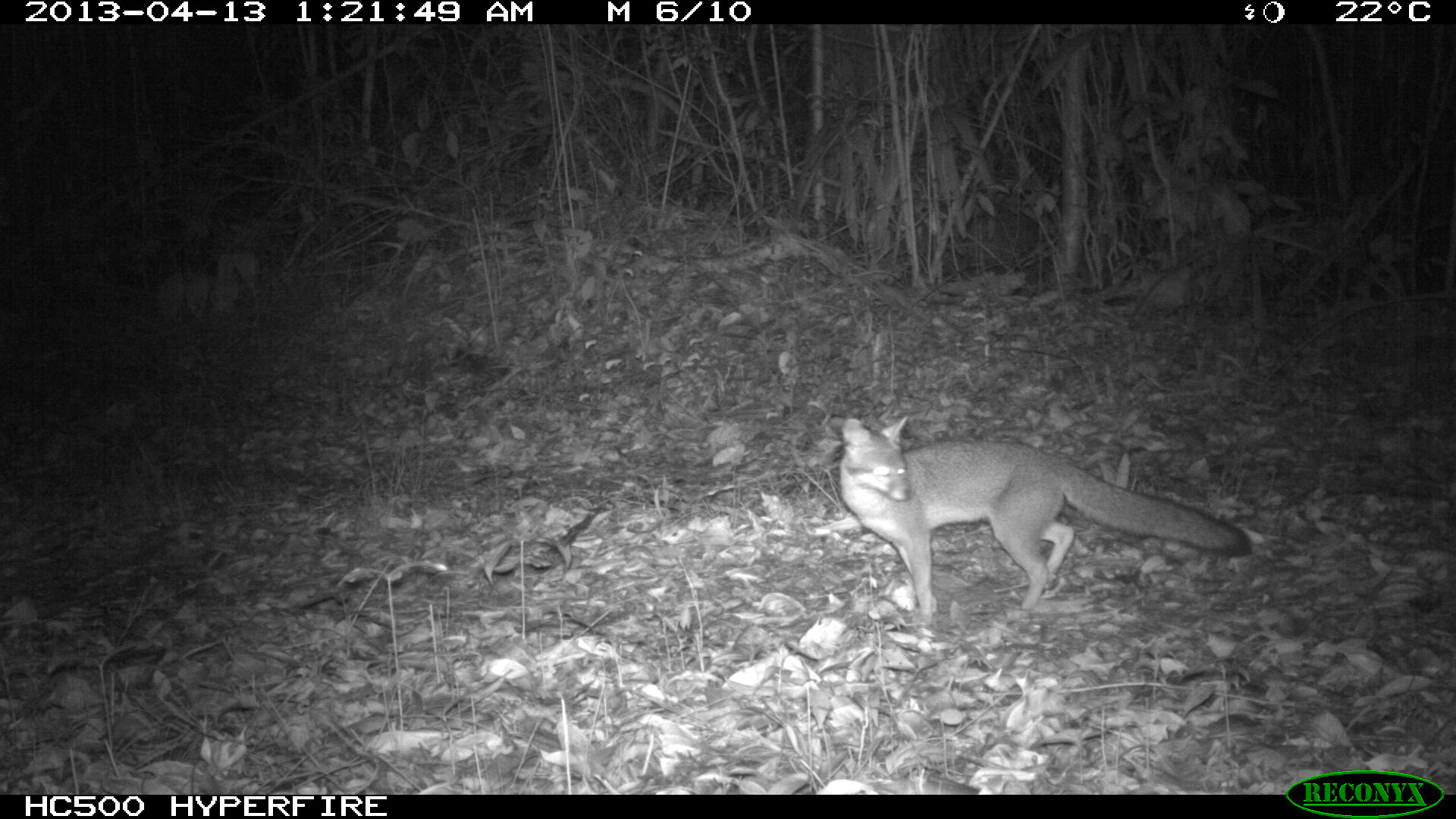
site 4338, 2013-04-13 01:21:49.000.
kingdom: Animalia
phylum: Chordata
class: Mammalia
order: Carnivora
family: Canidae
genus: Urocyon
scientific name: Urocyon cinereoargenteus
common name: gray fox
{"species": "Urocyon cinereoargenteus (gray fox)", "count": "1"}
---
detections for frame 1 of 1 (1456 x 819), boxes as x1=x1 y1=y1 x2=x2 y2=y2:
urocyon cinereoargenteus: x1=838 y1=414 x2=1256 y2=618